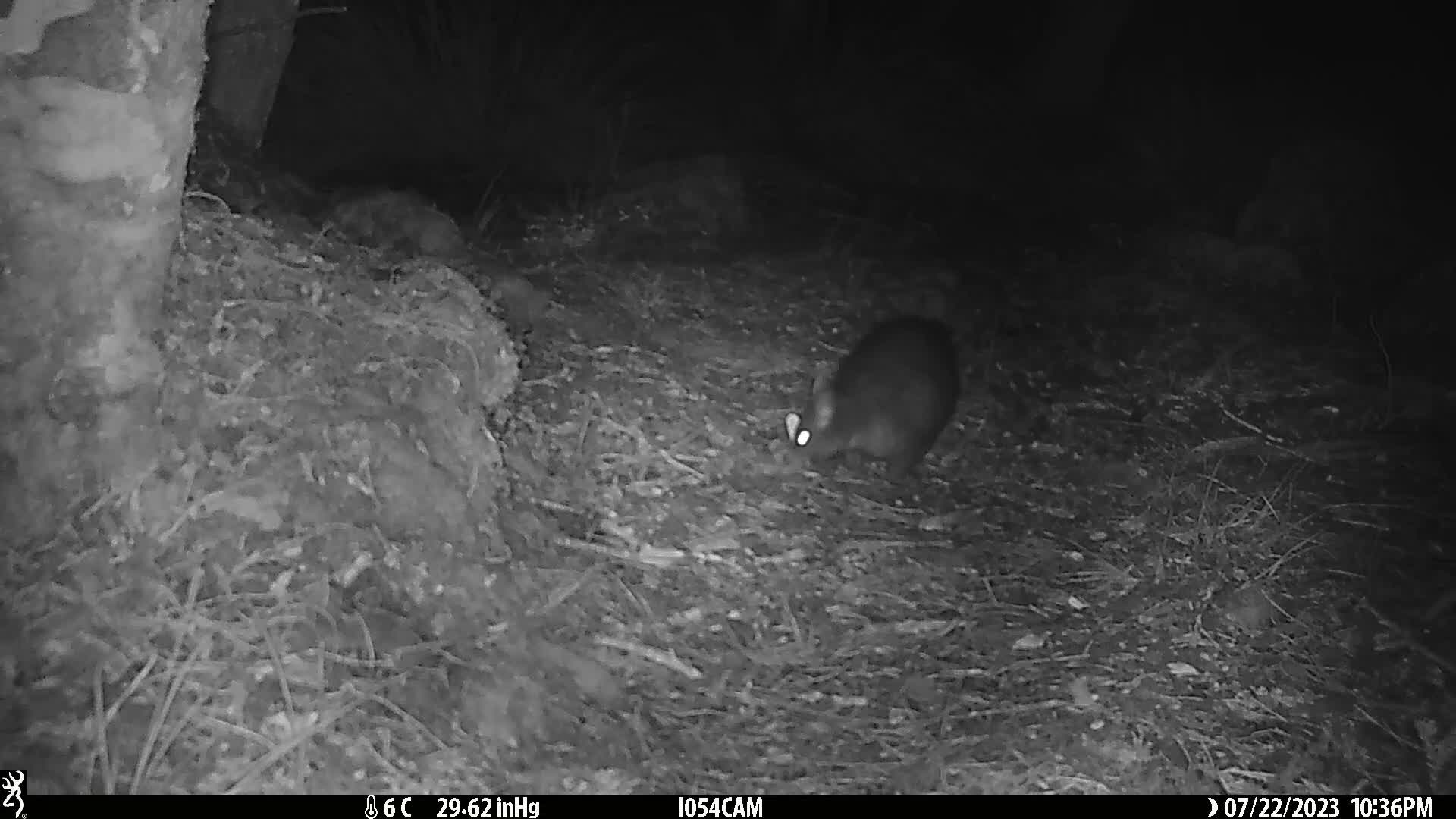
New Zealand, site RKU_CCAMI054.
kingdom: Animalia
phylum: Chordata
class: Mammalia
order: Diprotodontia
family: Phalangeridae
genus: Trichosurus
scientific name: Trichosurus vulpecula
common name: common brushtail possum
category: possum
Possum (common brushtail possum) (Trichosurus vulpecula).